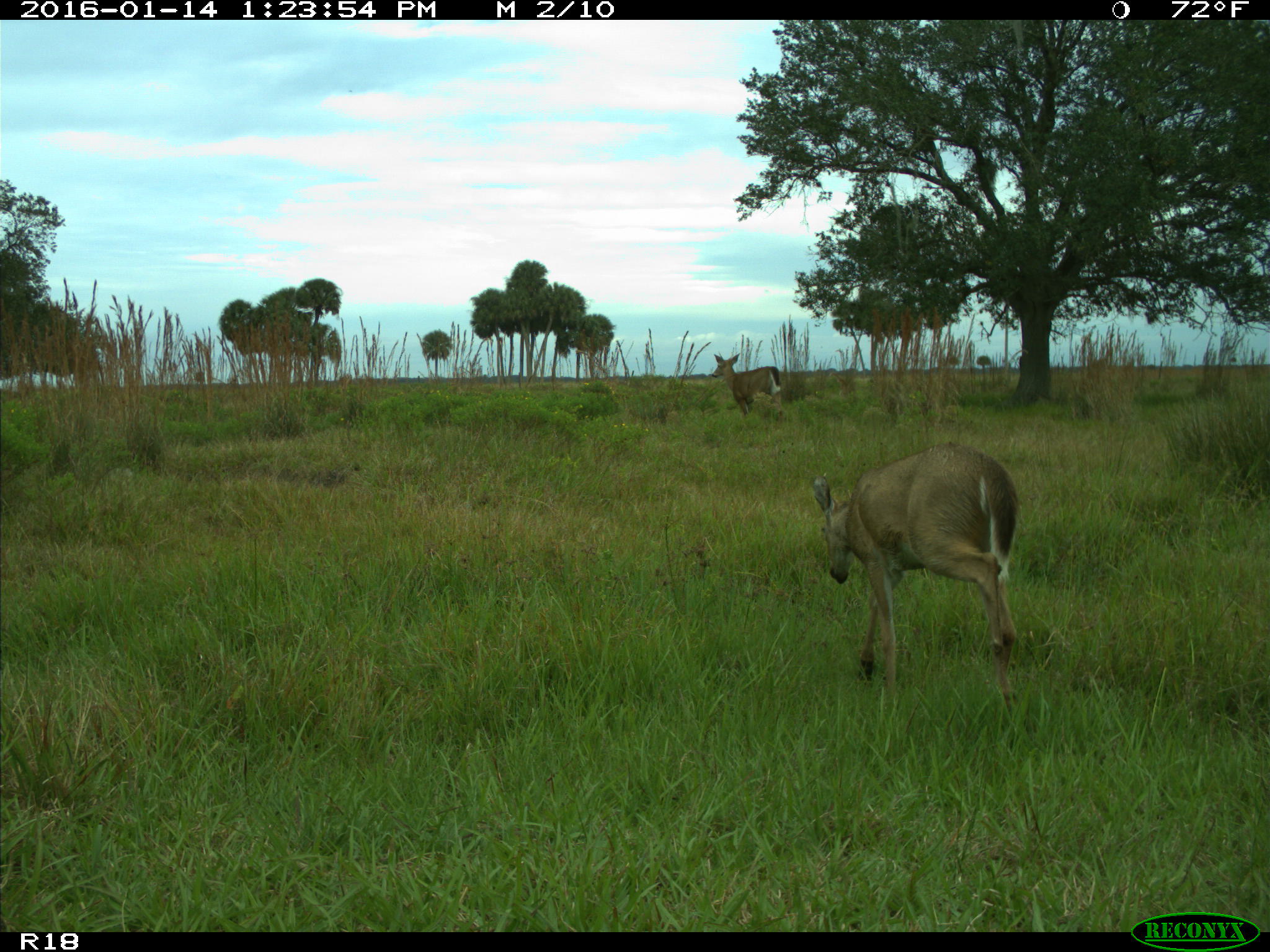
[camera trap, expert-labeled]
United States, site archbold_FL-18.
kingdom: Animalia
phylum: Chordata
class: Mammalia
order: Artiodactyla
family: Cervidae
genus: Odocoileus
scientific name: Odocoileus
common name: deer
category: unidentified deer